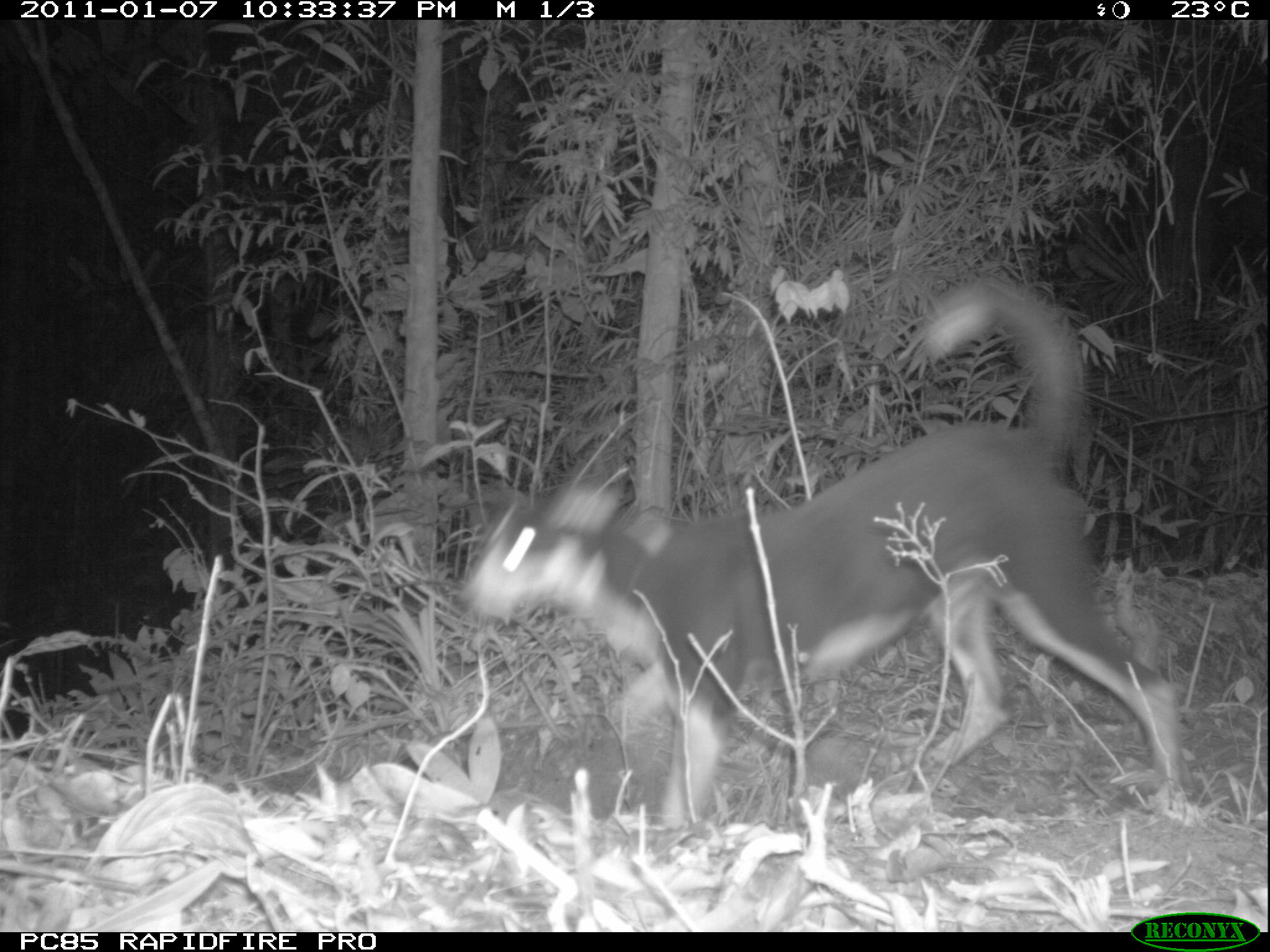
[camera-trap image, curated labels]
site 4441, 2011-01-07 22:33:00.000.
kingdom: Animalia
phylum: Chordata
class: Mammalia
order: Carnivora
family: Canidae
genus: Canis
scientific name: Canis familiaris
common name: domestic dog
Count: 1.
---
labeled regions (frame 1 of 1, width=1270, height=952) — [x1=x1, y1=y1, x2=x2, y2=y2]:
canis familiaris: [x1=451, y1=269, x2=1195, y2=838]